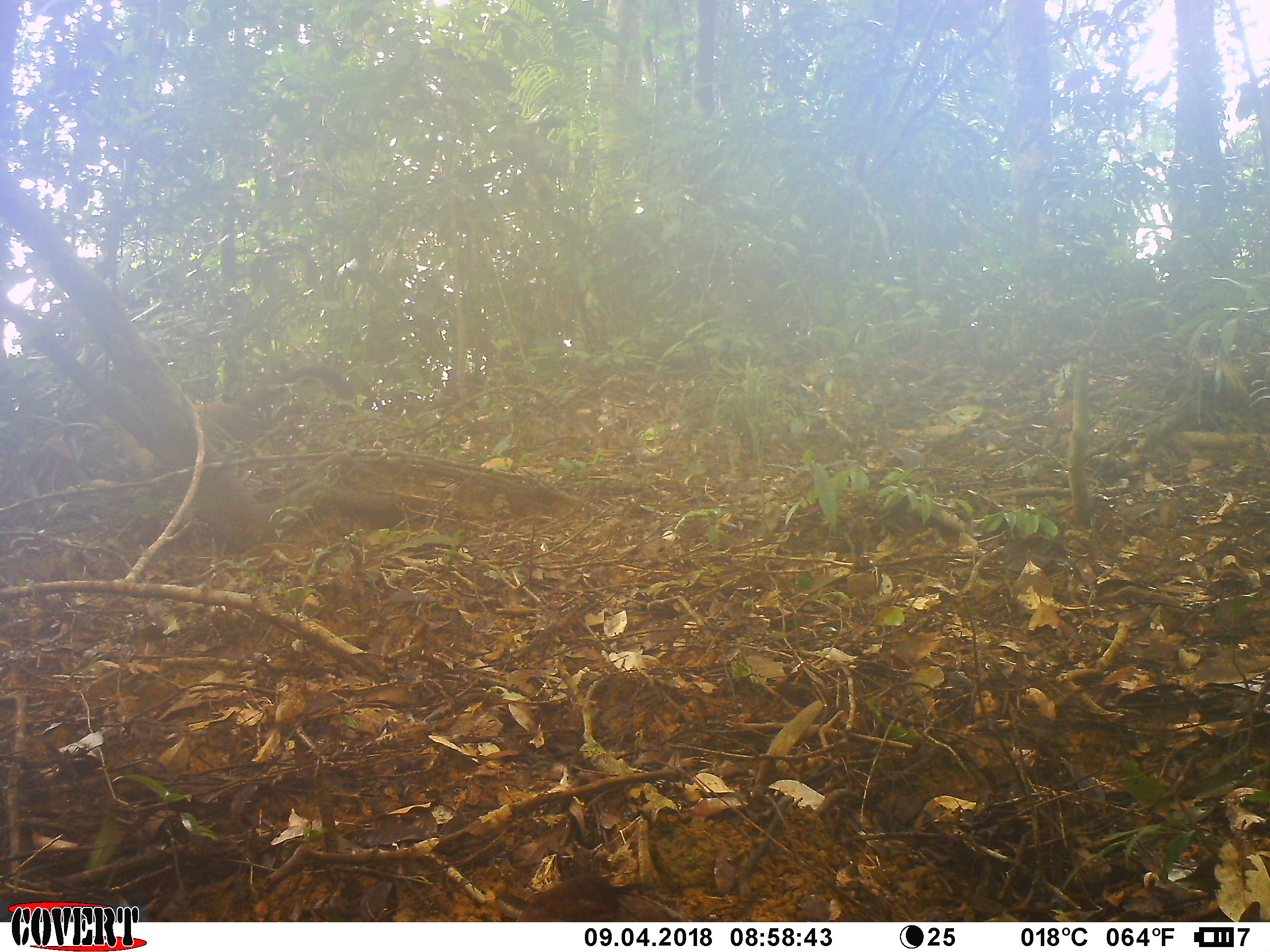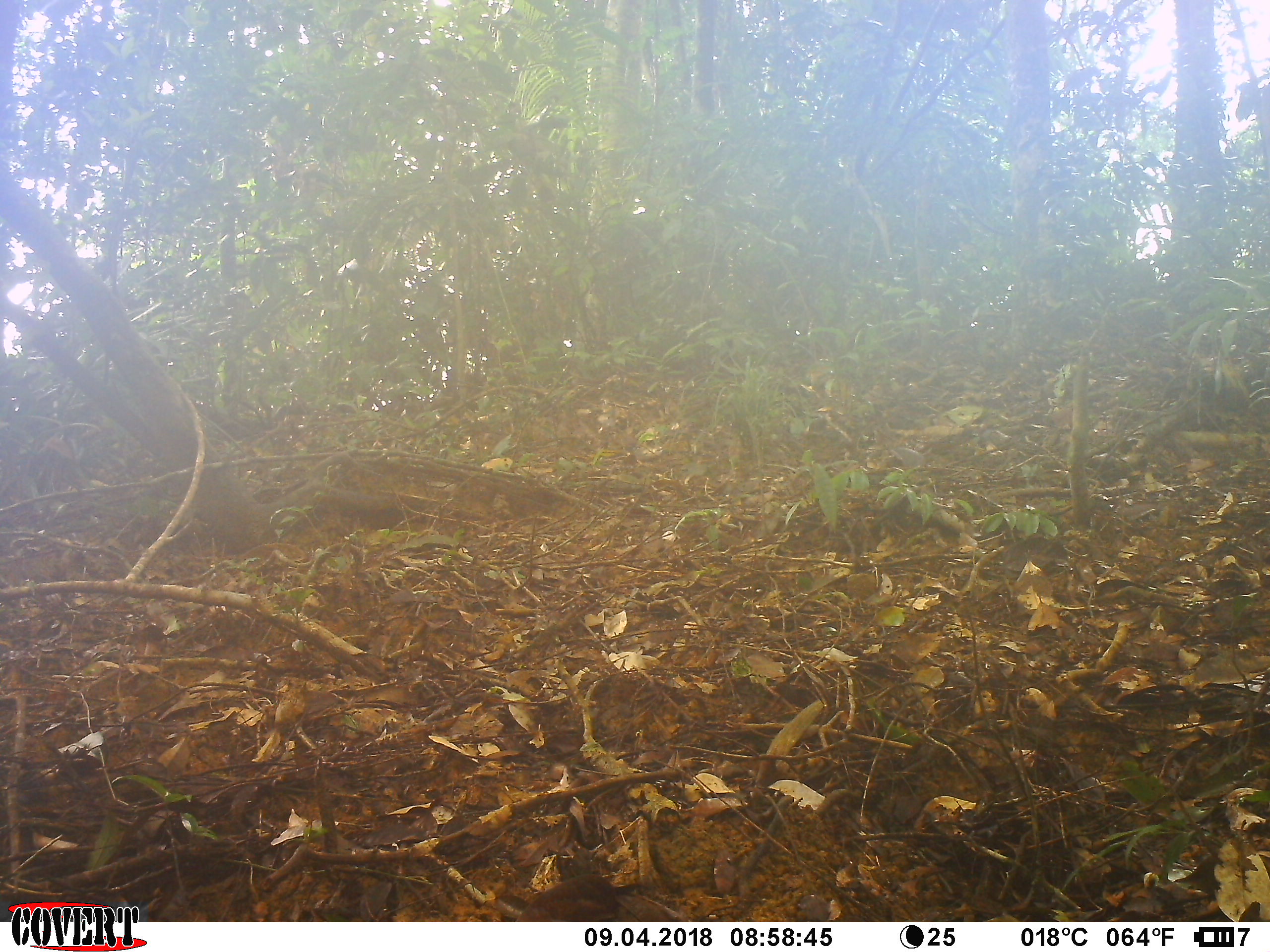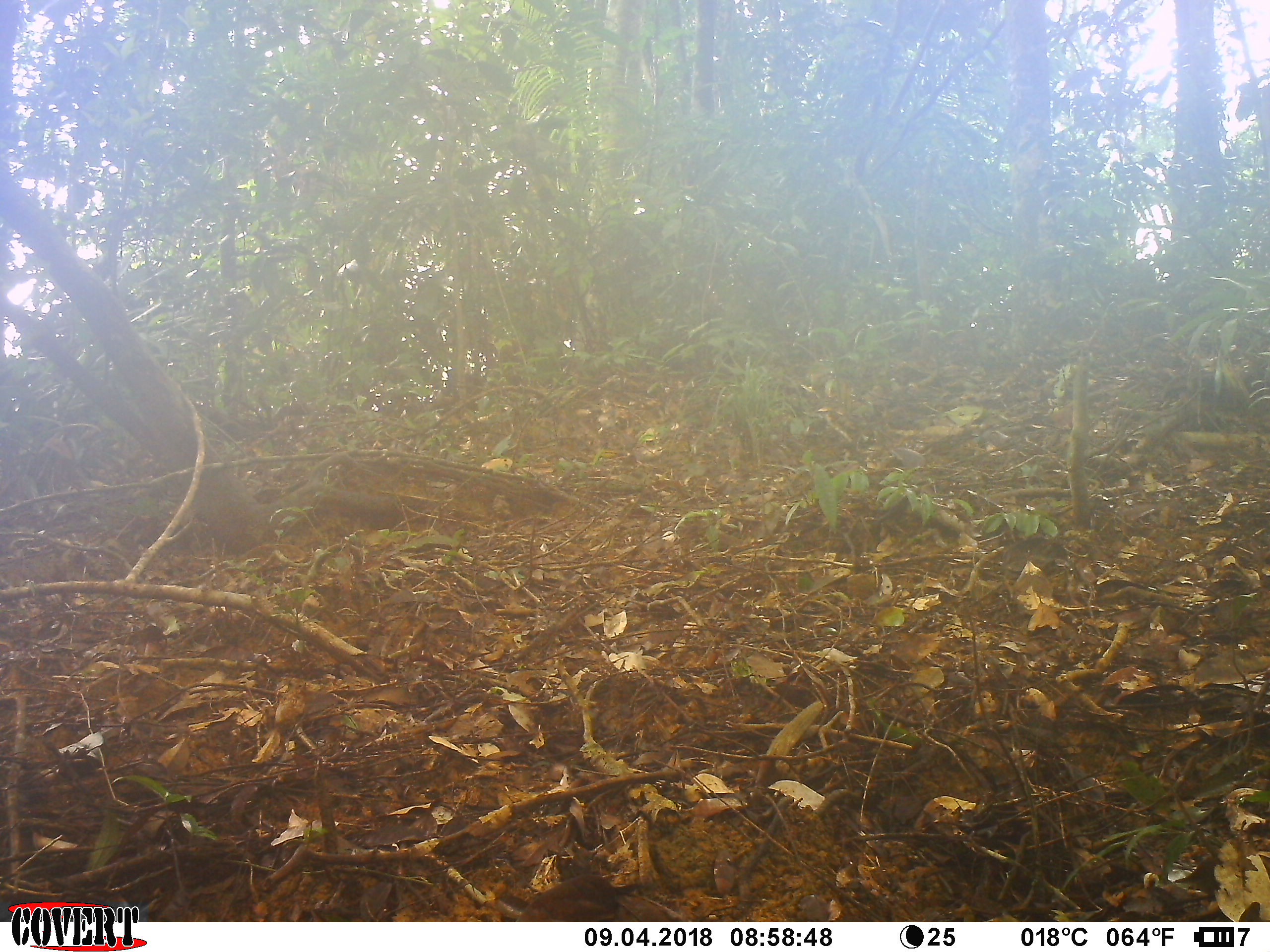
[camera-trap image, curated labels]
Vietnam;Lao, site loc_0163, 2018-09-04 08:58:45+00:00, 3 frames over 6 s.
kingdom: Animalia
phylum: Chordata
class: Mammalia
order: Carnivora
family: Mustelidae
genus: Martes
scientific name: Martes flavigula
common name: yellow-throated marten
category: yellow throated marten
Yellow throated marten (yellow-throated marten) (Martes flavigula). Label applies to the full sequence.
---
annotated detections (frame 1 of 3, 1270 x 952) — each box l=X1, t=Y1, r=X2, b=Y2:
yellow throated marten: l=121, t=365, r=356, b=469